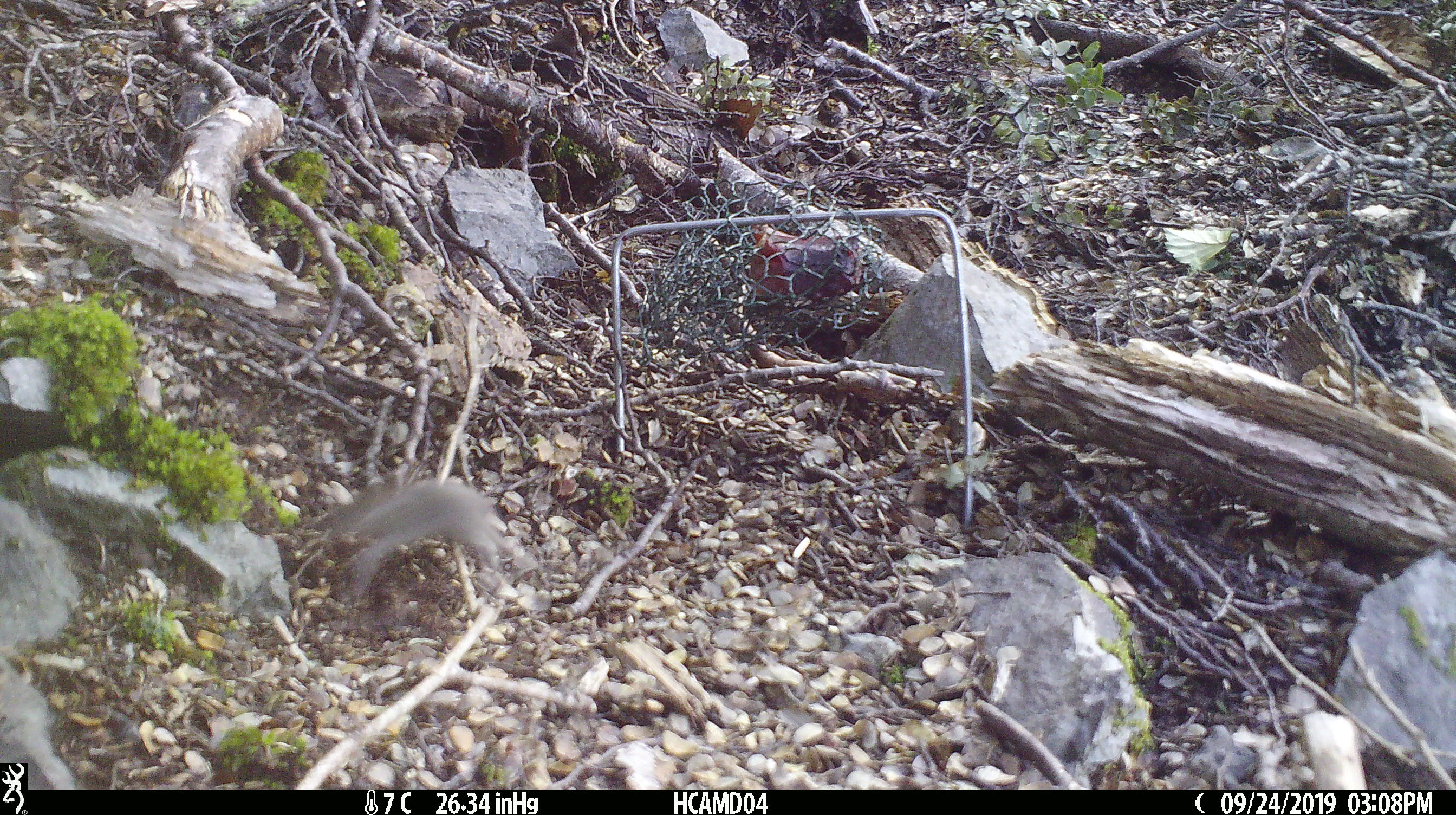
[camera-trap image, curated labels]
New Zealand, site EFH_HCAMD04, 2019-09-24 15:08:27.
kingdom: Animalia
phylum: Chordata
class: Mammalia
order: Rodentia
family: Muridae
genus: Mus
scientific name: Mus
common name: mouse